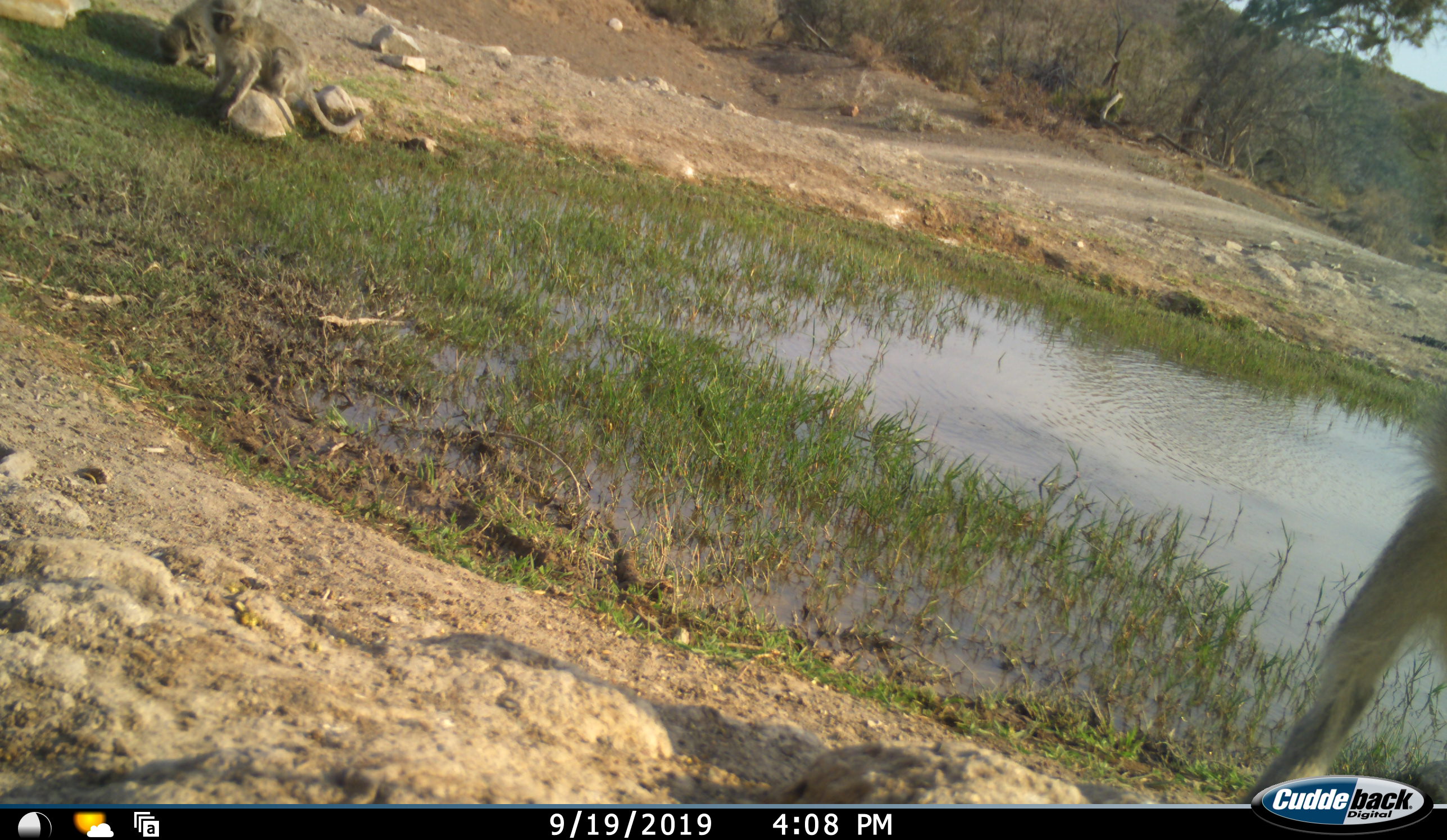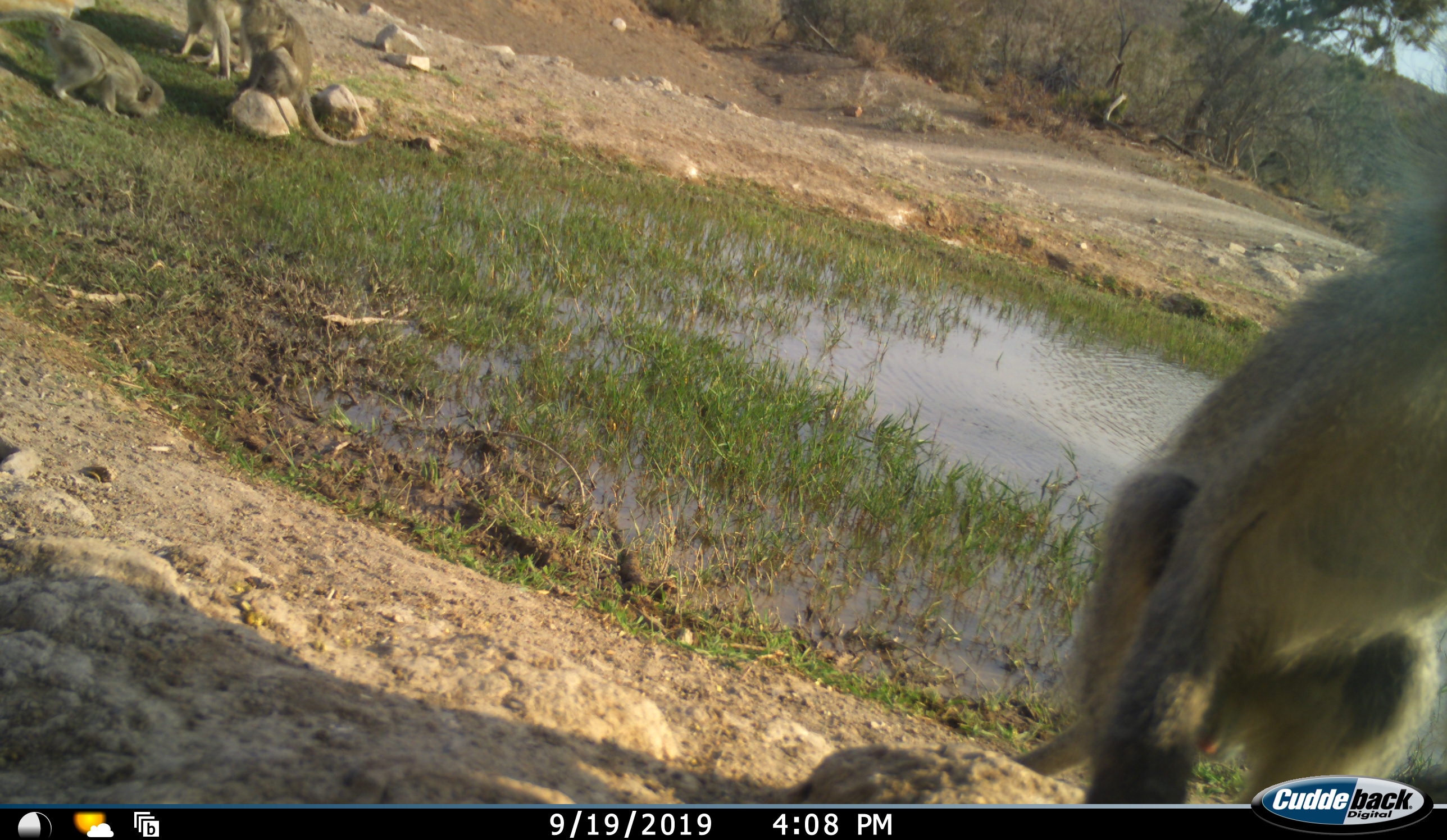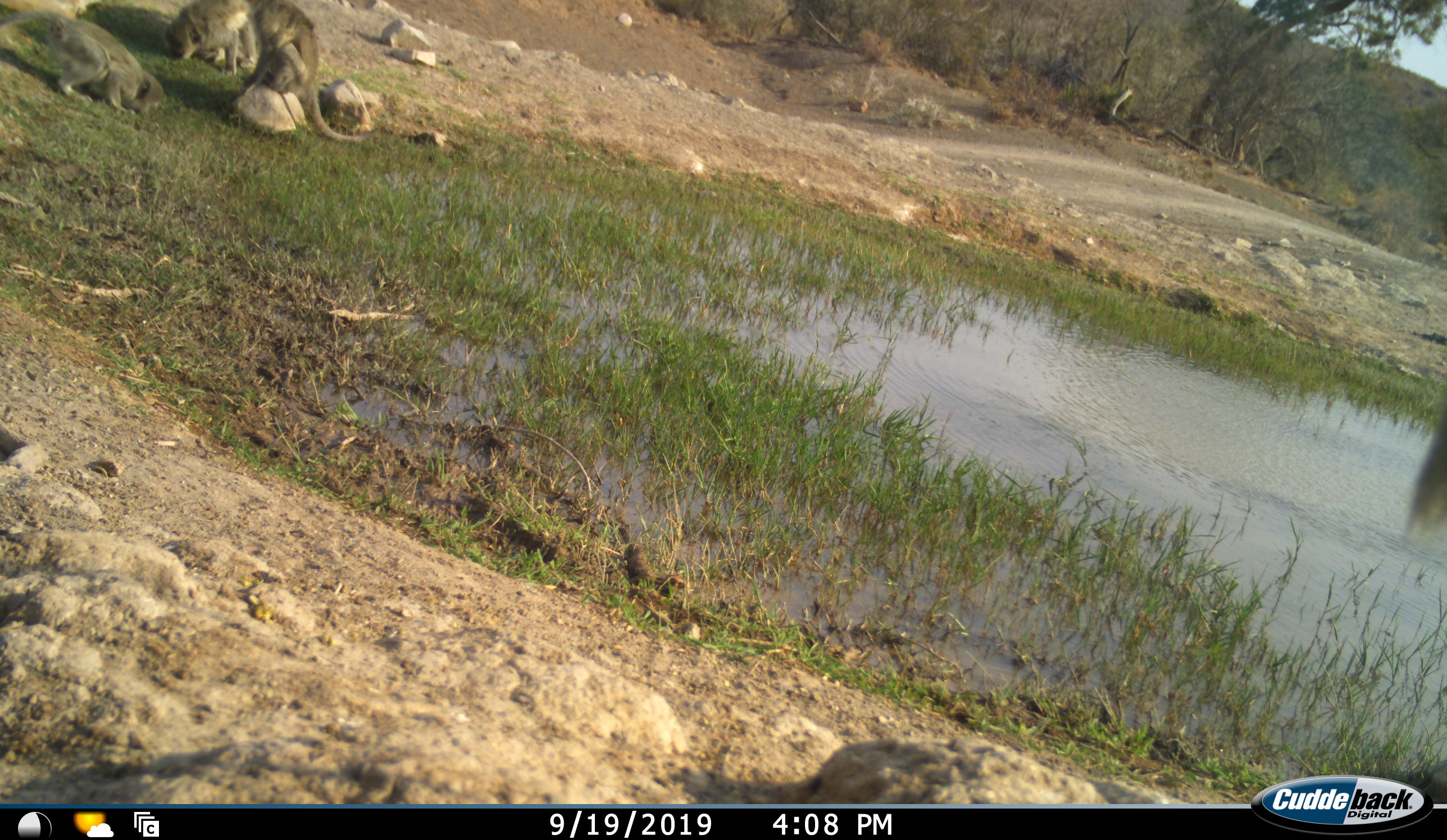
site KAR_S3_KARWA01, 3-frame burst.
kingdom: Animalia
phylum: Chordata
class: Mammalia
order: Primates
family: Cercopithecidae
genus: Chlorocebus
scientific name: Chlorocebus pygerythrus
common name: vervet monkey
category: monkeyvervet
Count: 4.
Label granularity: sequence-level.